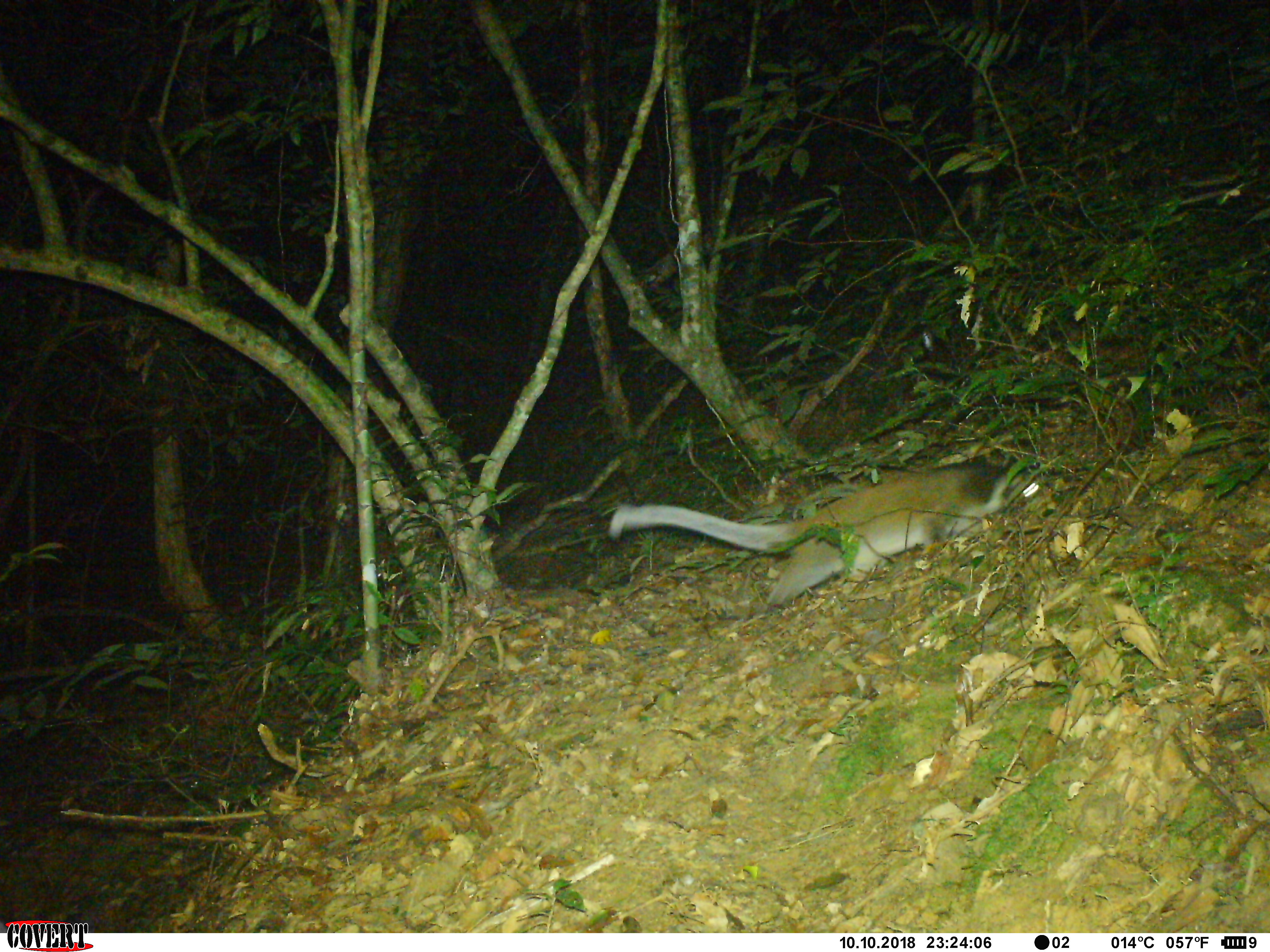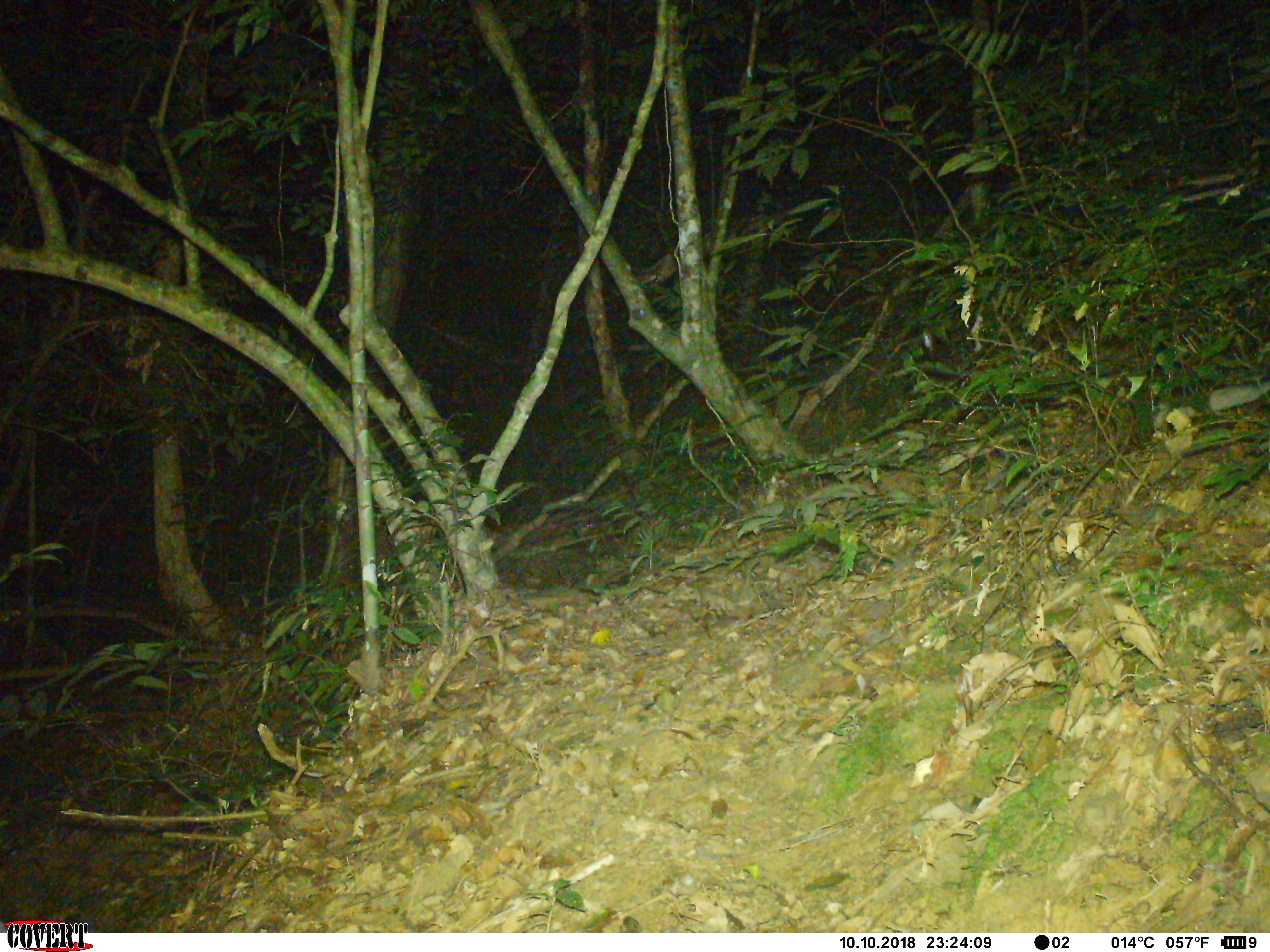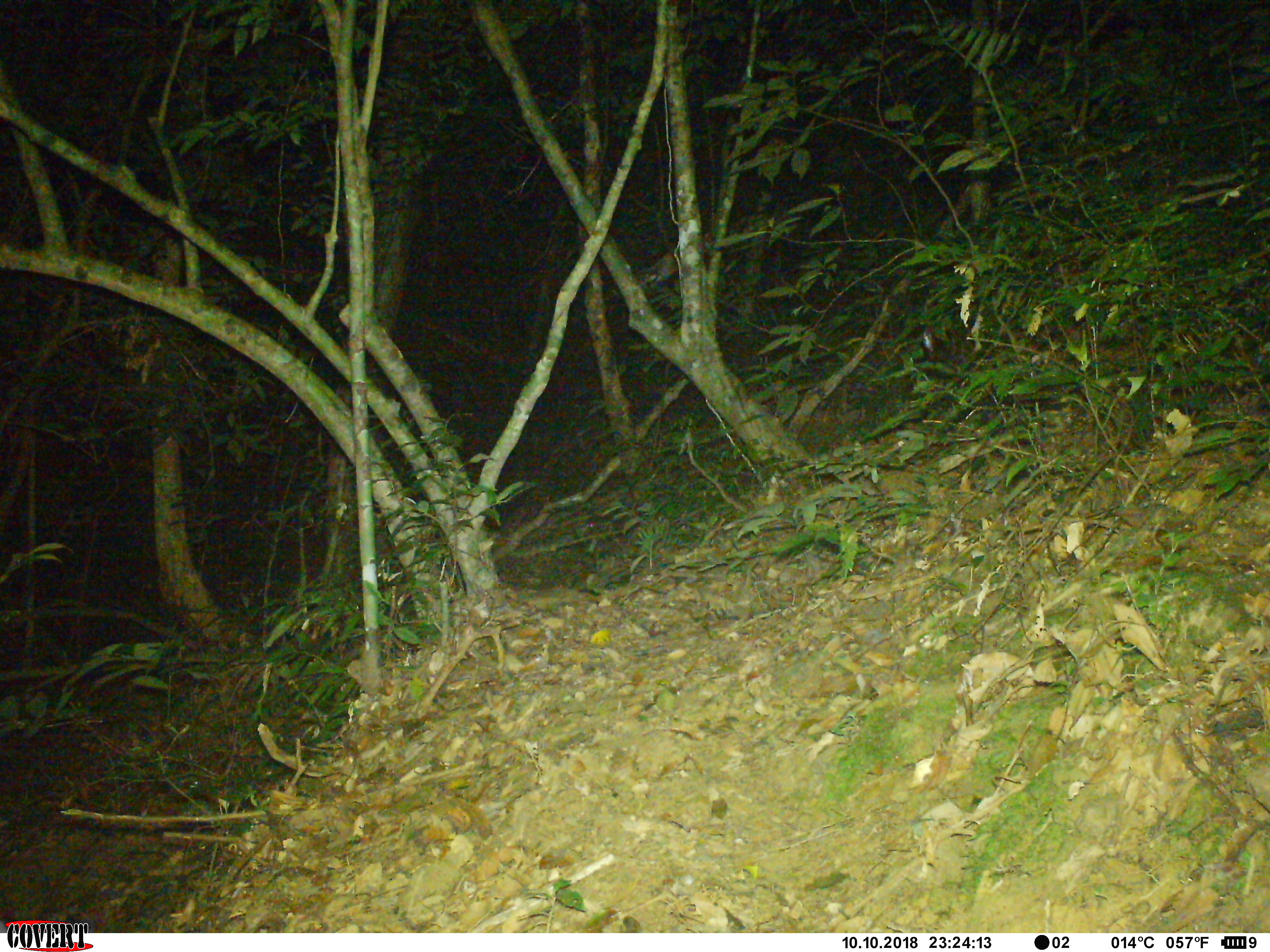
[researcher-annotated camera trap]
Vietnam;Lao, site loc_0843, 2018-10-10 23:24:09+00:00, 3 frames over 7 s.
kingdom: Animalia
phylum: Chordata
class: Mammalia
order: Carnivora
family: Viverridae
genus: Paguma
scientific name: Paguma larvata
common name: masked palm civet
Masked palm civet (Paguma larvata). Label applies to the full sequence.